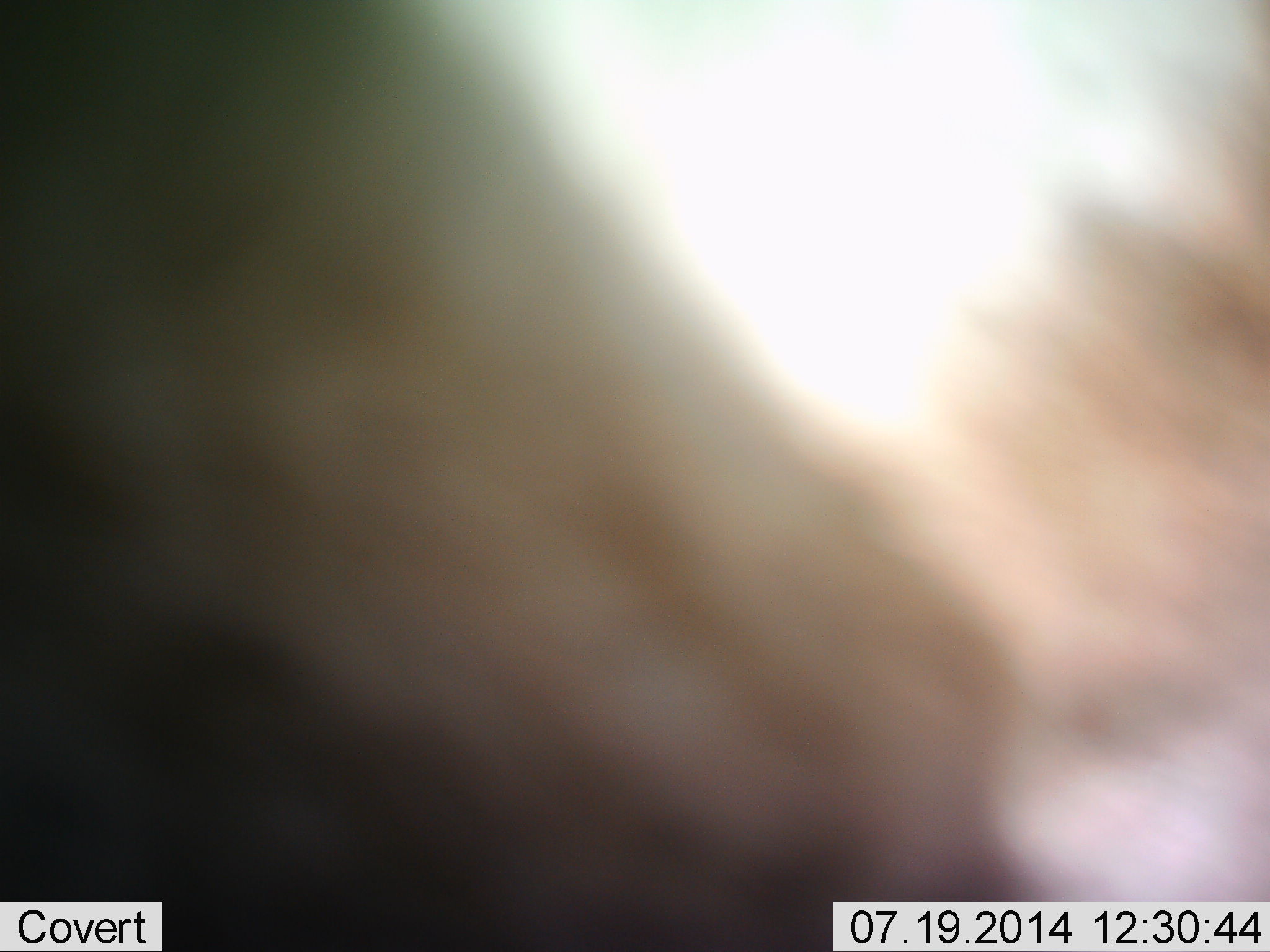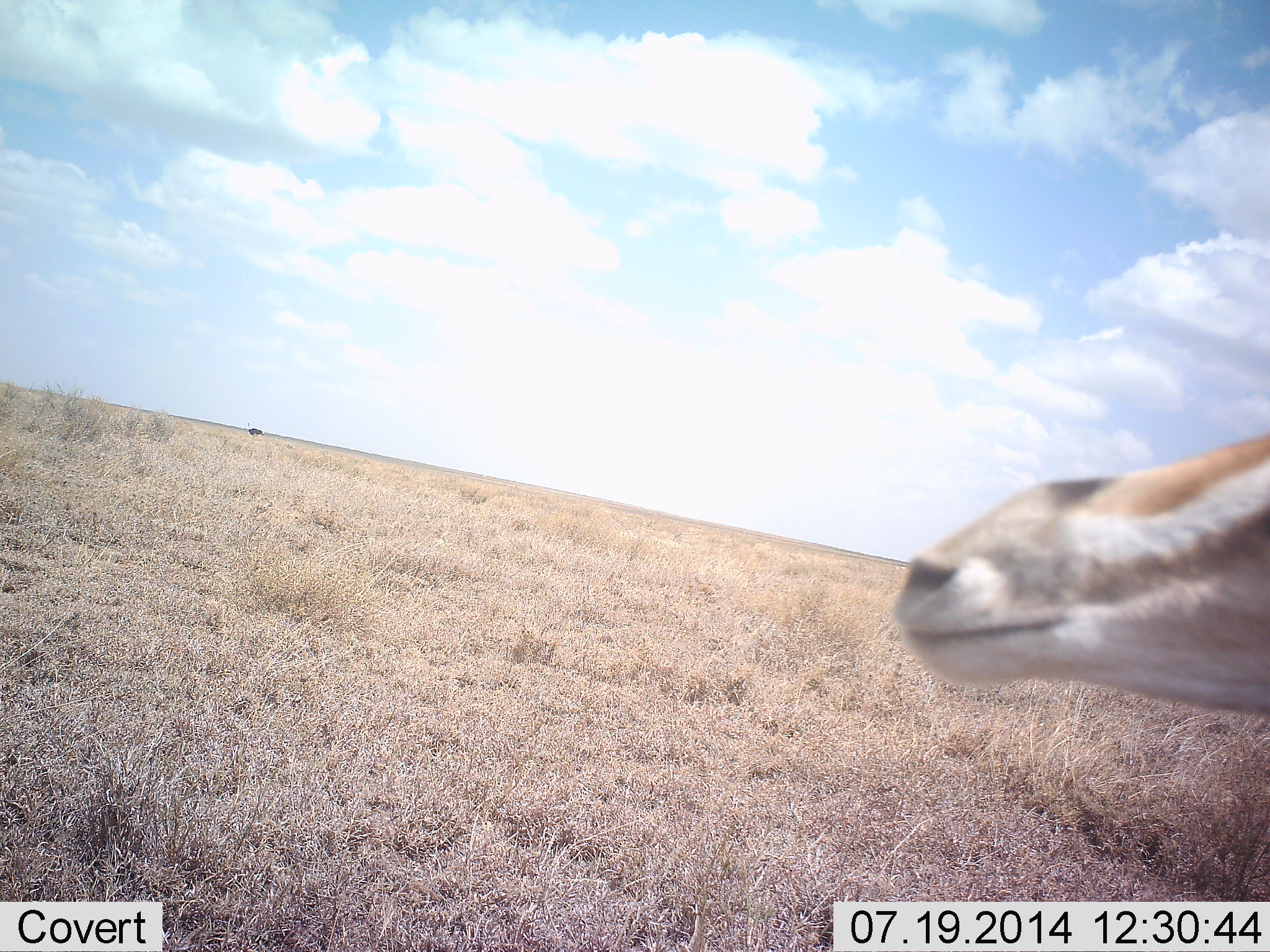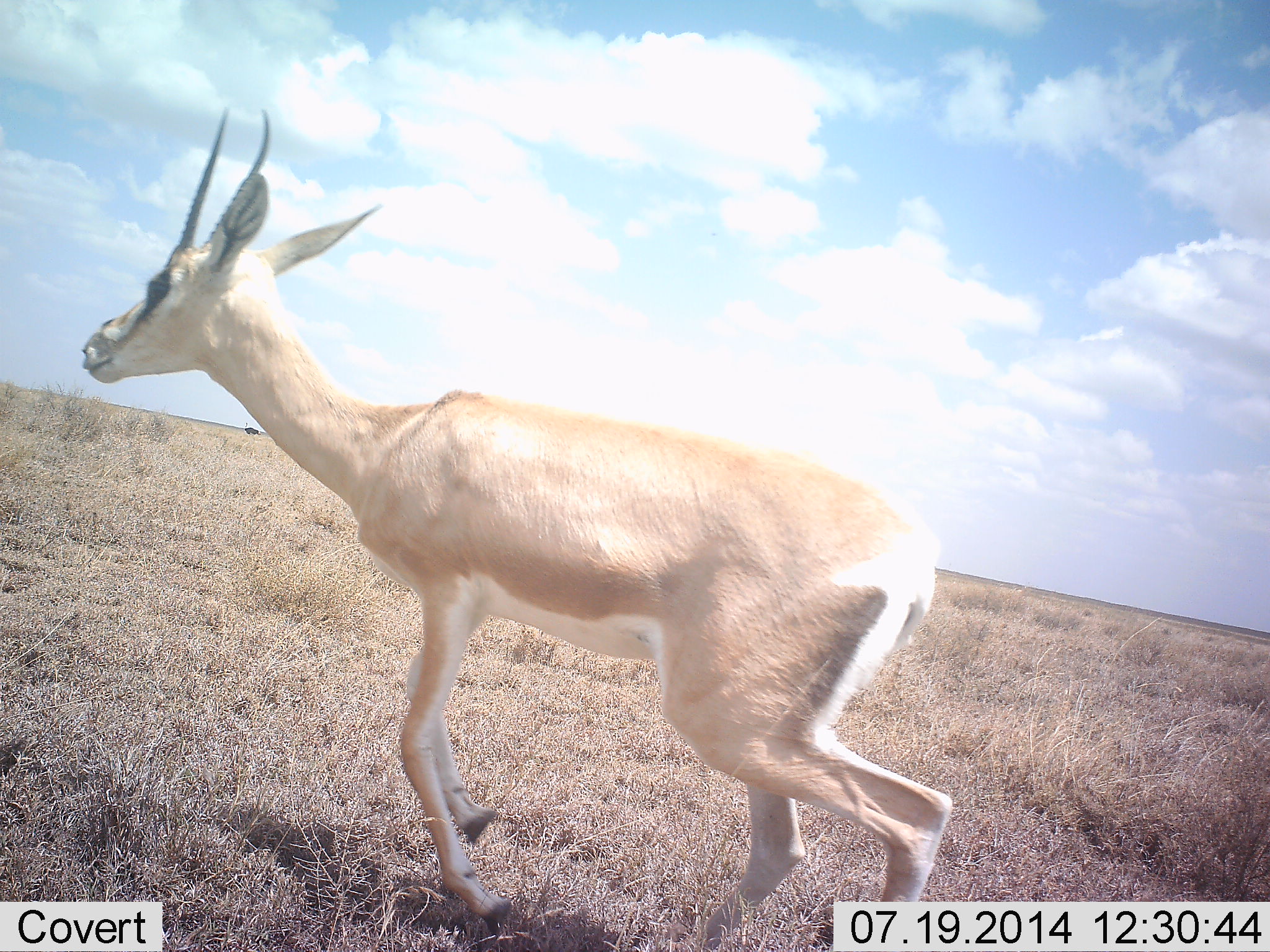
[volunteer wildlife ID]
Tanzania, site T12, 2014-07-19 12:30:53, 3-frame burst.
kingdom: Animalia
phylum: Chordata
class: Mammalia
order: Artiodactyla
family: Bovidae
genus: Nanger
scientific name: Nanger granti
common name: grant's gazelle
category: gazellegrants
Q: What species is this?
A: Gazellegrants (grant's gazelle) (Nanger granti).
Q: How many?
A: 1.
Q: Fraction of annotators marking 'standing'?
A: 0%.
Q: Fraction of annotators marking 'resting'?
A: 0%.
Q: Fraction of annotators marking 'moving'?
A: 100%.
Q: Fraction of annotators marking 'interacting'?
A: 0%.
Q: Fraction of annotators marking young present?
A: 8%.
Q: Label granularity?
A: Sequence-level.